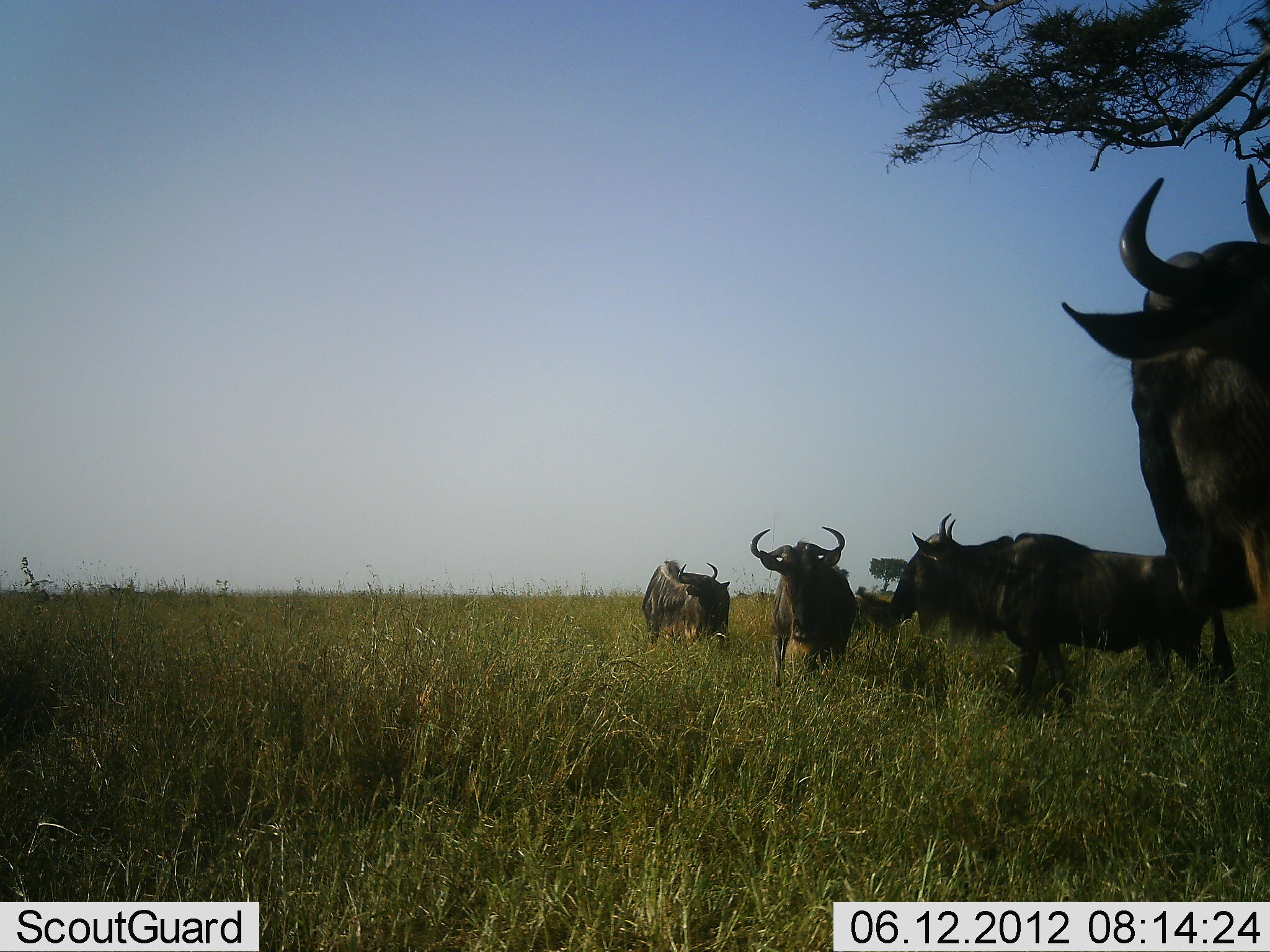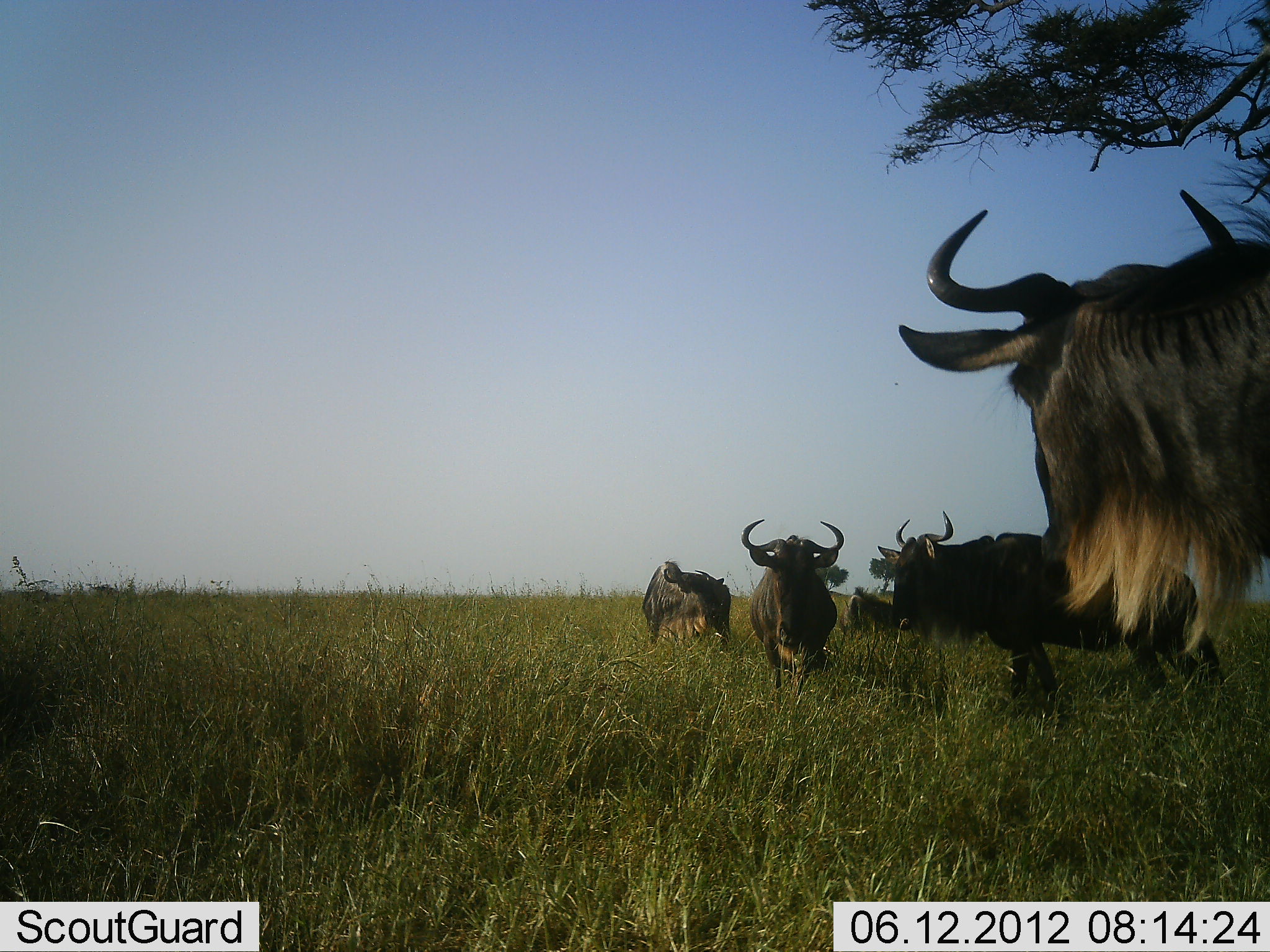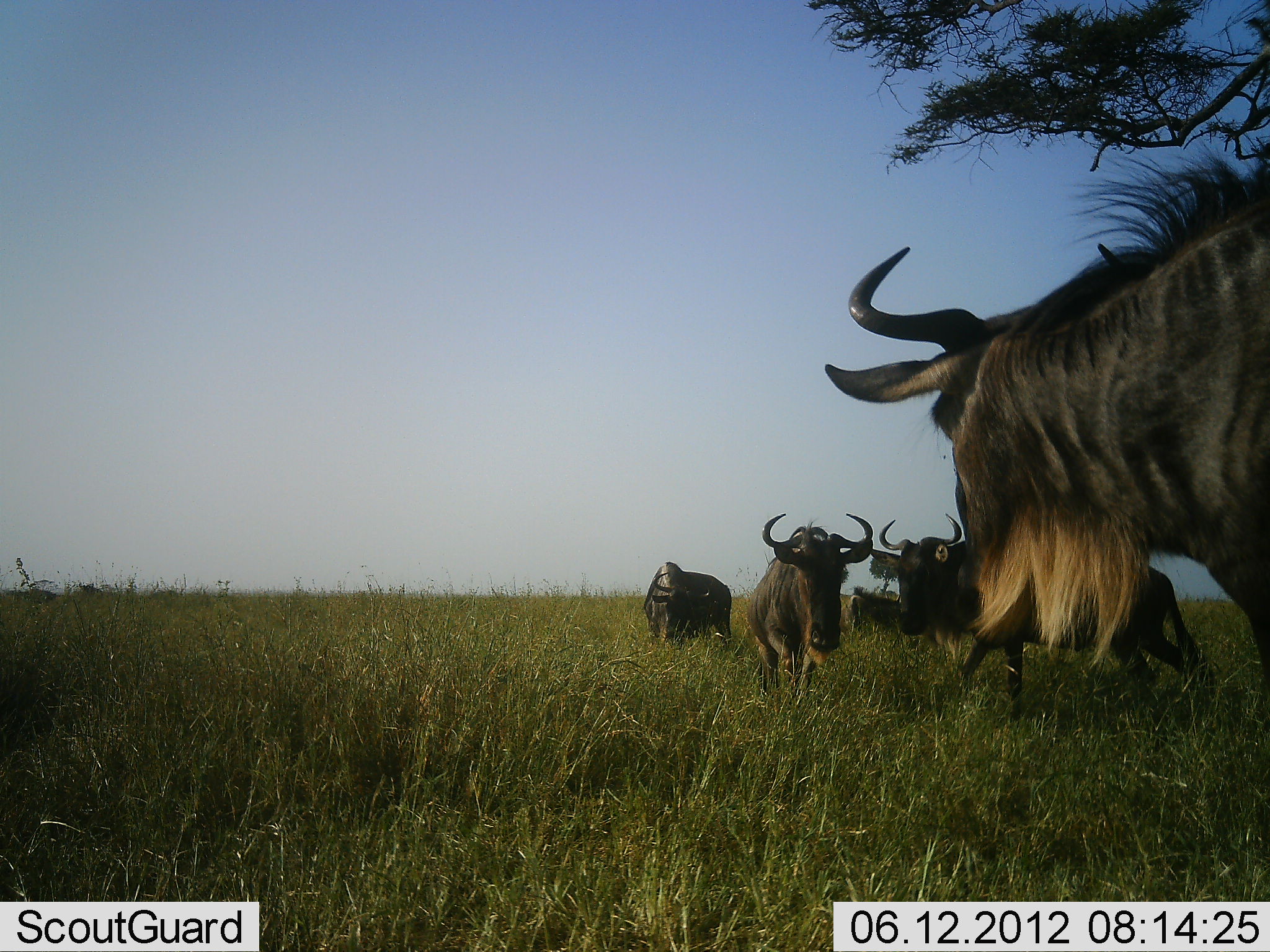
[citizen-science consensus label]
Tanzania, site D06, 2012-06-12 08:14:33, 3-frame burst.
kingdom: Animalia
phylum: Chordata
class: Mammalia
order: Artiodactyla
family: Bovidae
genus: Connochaetes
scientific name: Connochaetes taurinus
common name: blue wildebeest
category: wildebeest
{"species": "wildebeest (blue wildebeest) (Connochaetes taurinus)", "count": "5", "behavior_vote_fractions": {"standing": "67%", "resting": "56%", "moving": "56%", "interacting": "0%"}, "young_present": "0%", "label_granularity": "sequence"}